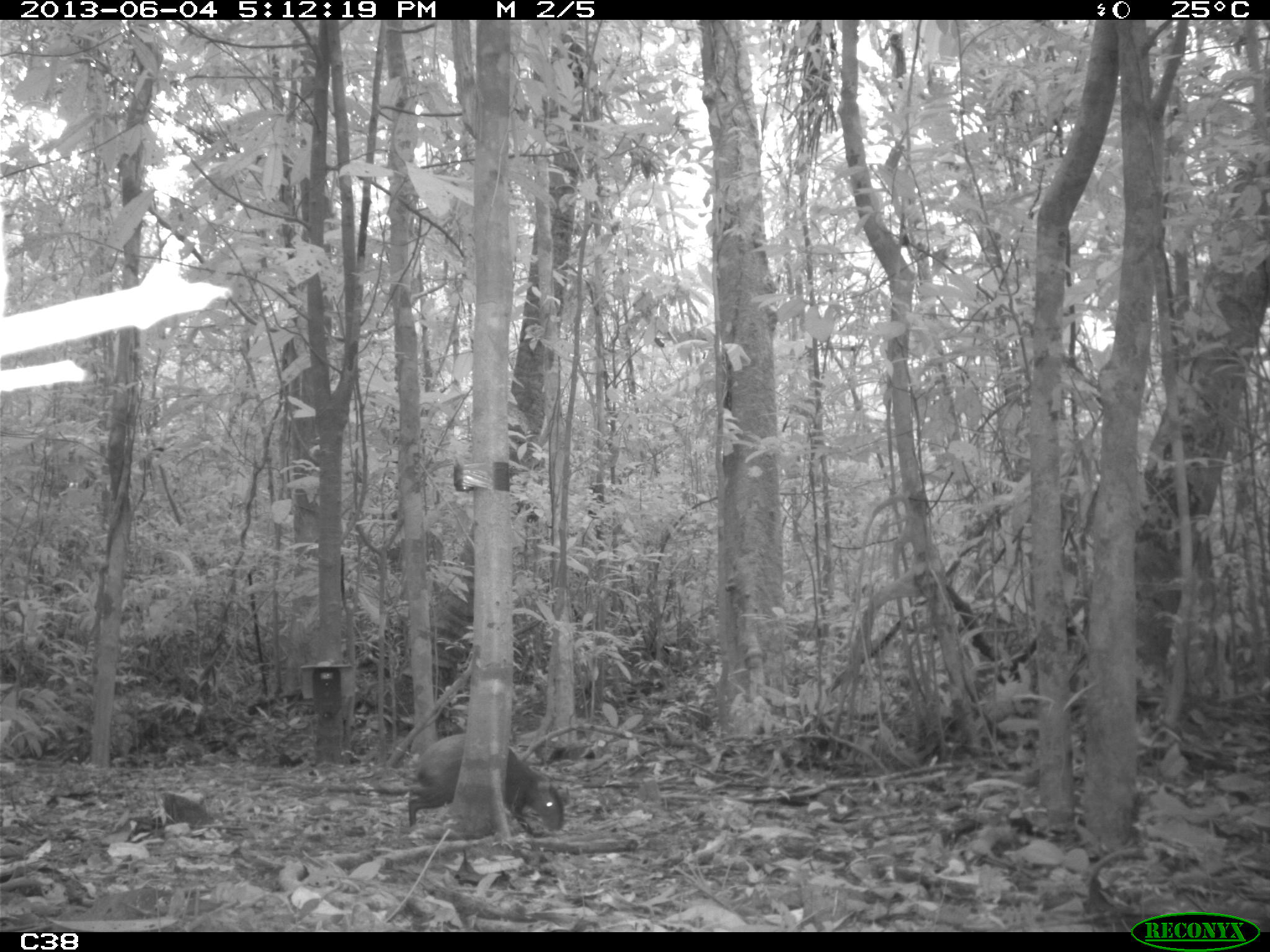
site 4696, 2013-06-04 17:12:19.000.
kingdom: Animalia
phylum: Chordata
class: Mammalia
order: Rodentia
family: Dasyproctidae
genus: Dasyprocta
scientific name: Dasyprocta leporina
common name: red-rumped agouti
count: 1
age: adult